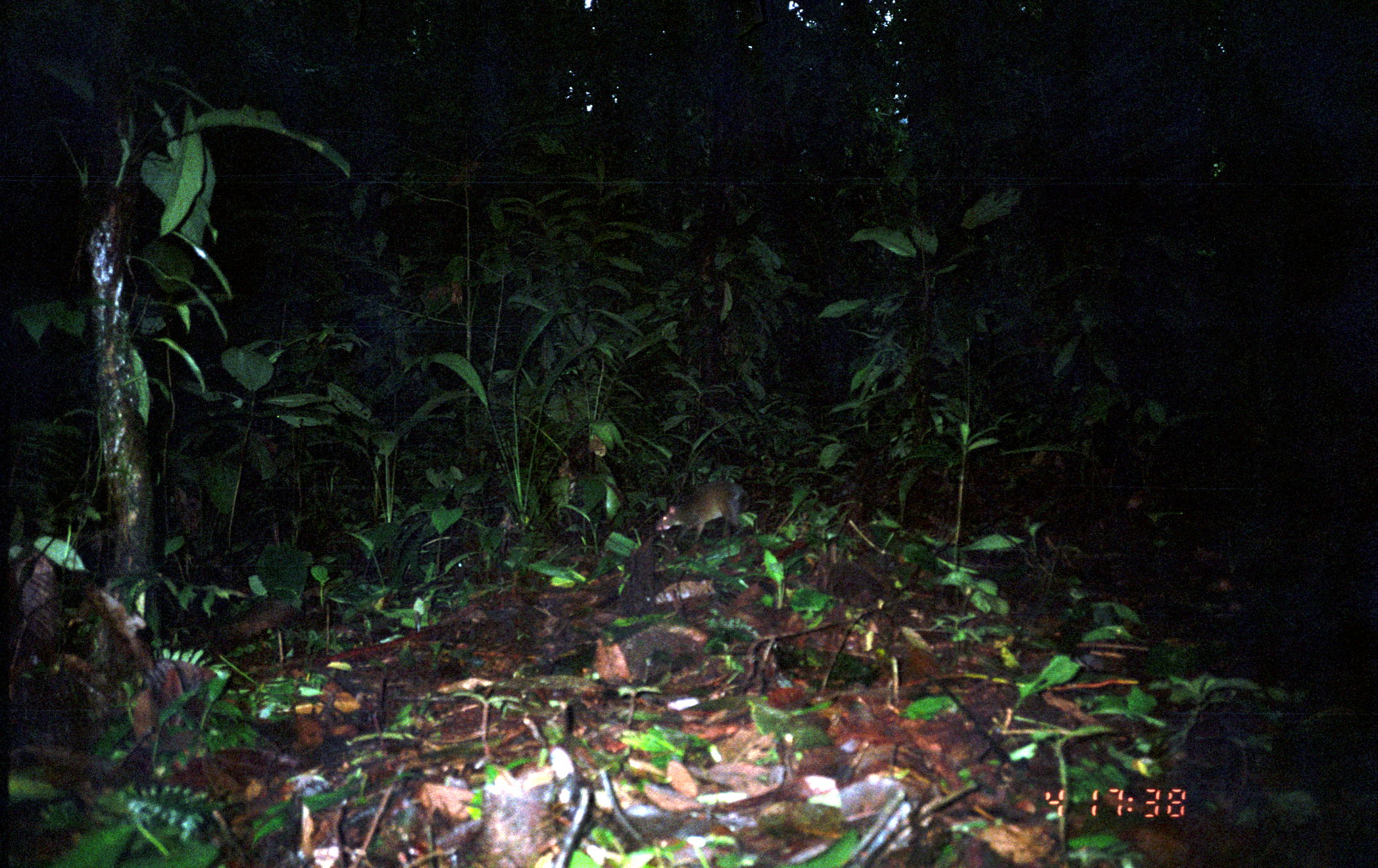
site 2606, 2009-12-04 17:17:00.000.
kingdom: Animalia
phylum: Chordata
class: Mammalia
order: Rodentia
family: Dasyproctidae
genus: Dasyprocta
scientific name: Dasyprocta punctata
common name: central american agouti